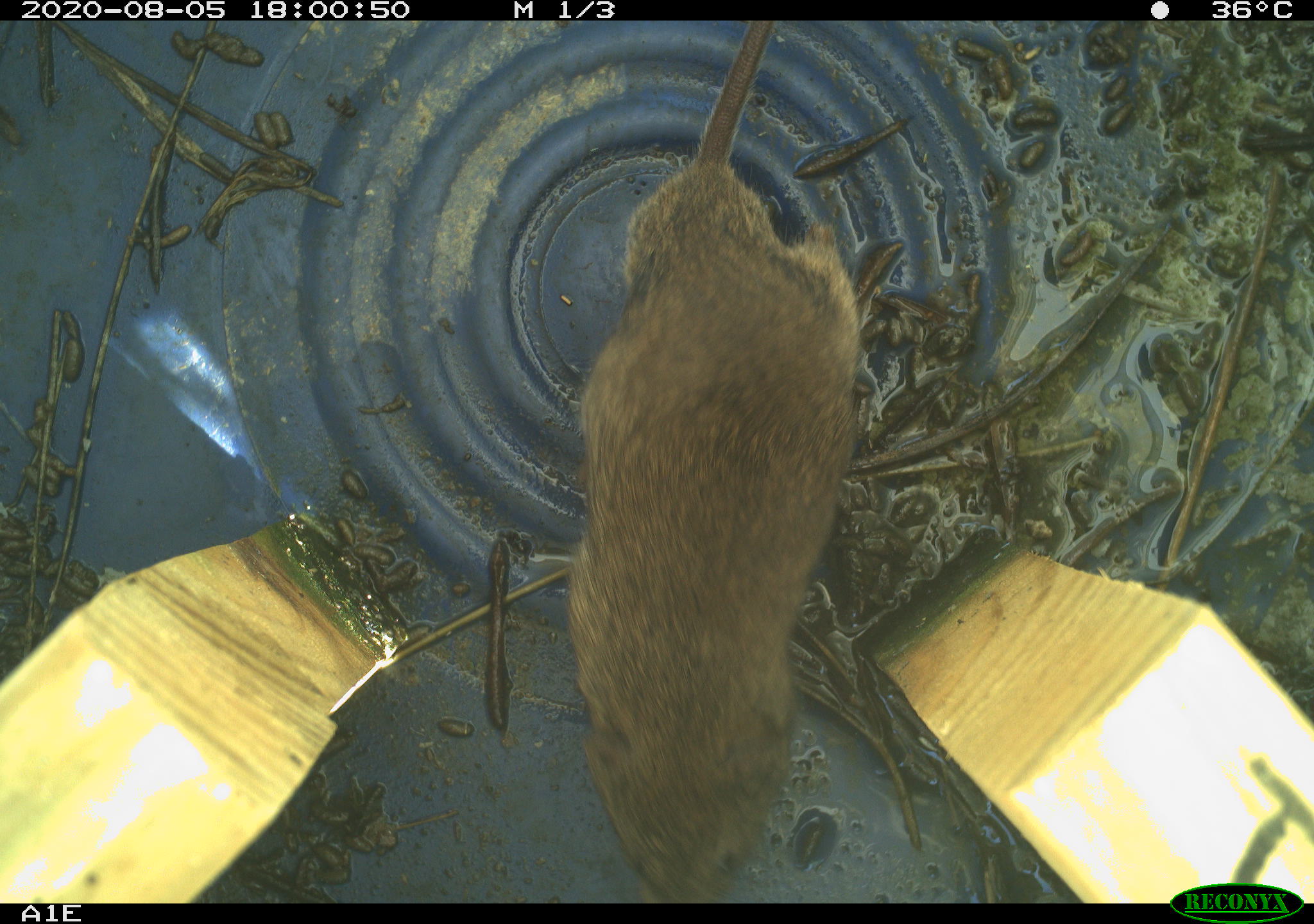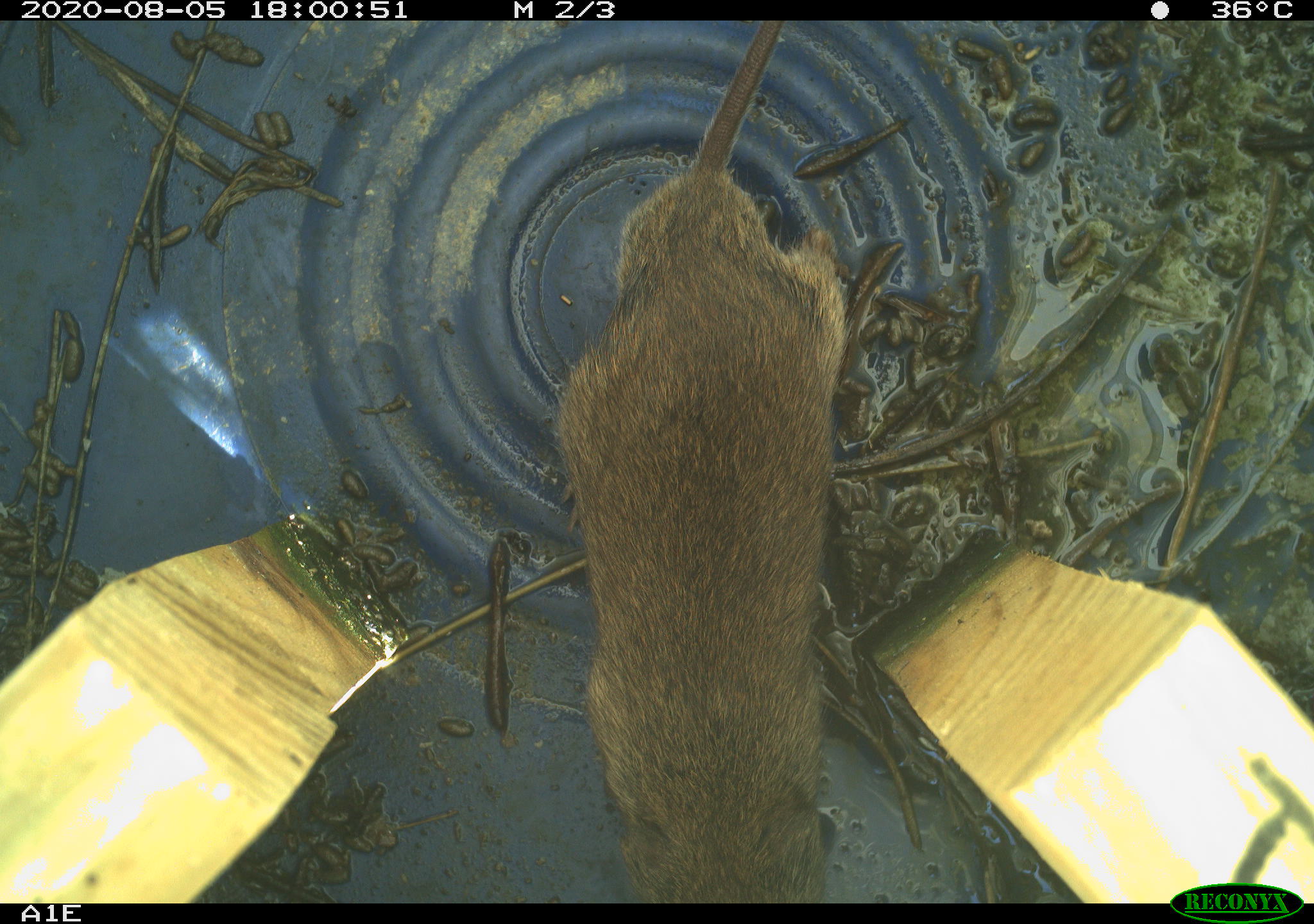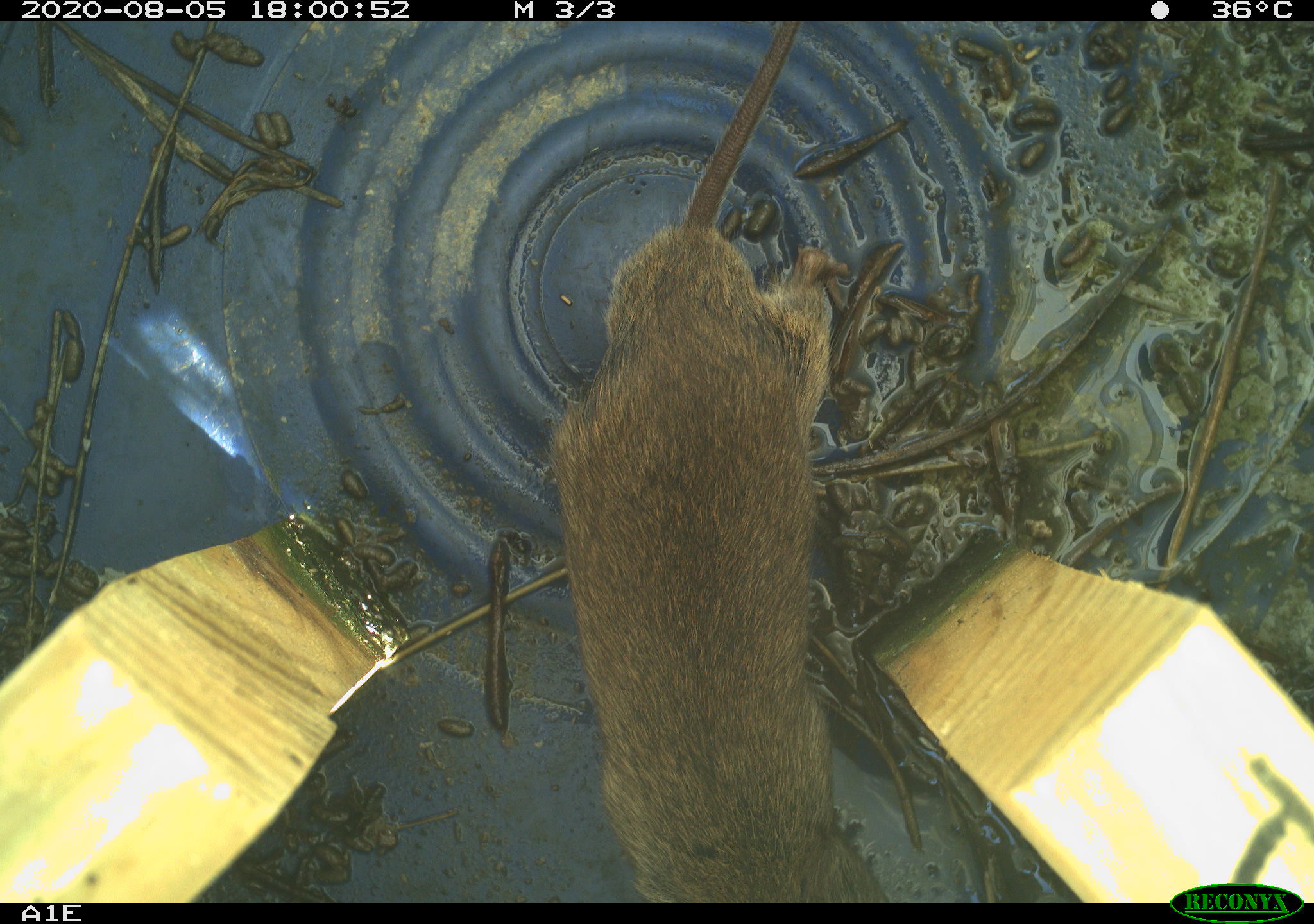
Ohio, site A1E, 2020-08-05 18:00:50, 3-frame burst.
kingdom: Animalia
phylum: Chordata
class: Mammalia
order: Rodentia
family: Cricetidae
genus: Microtus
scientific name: Microtus pennsylvanicus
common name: meadow vole